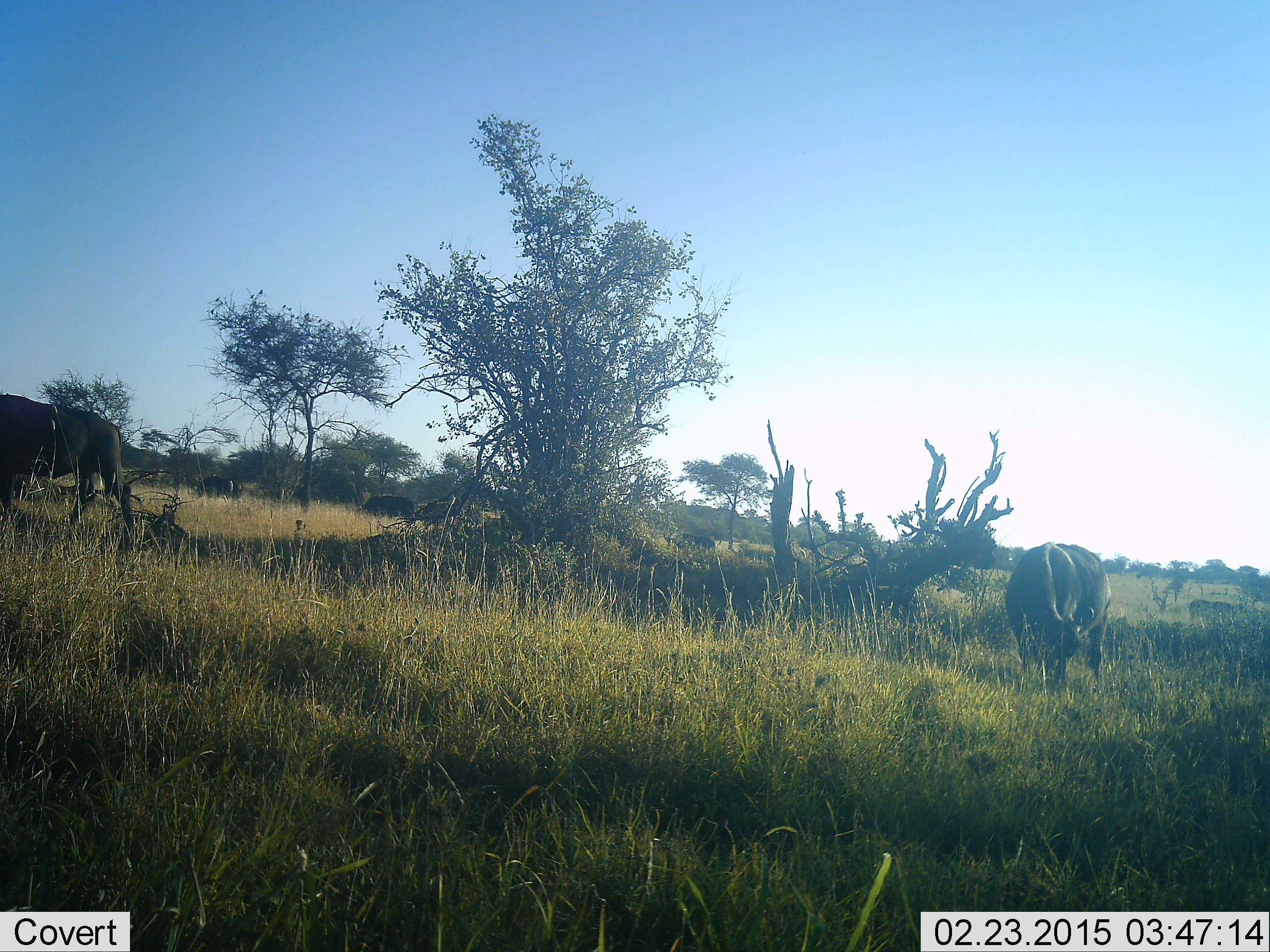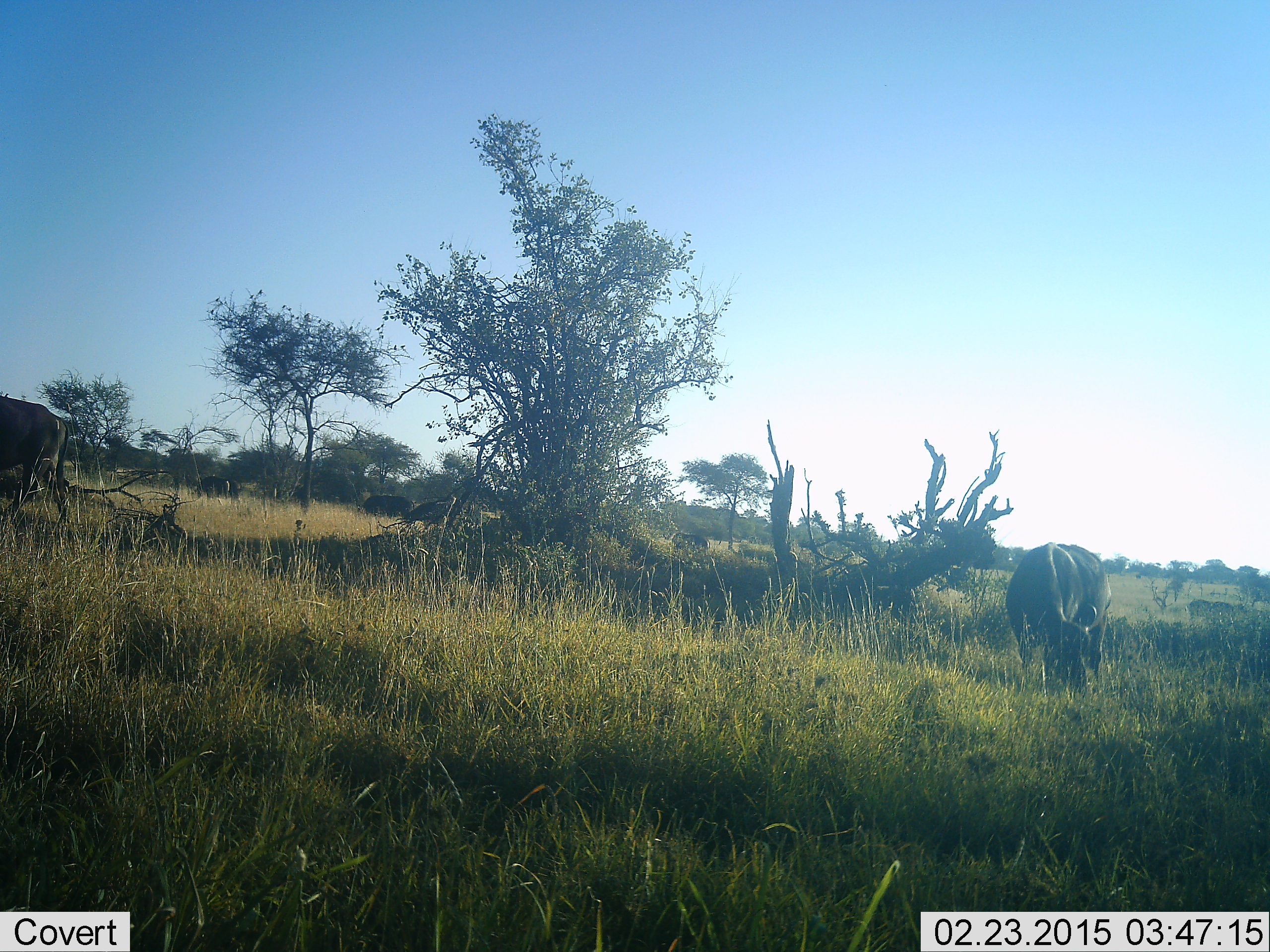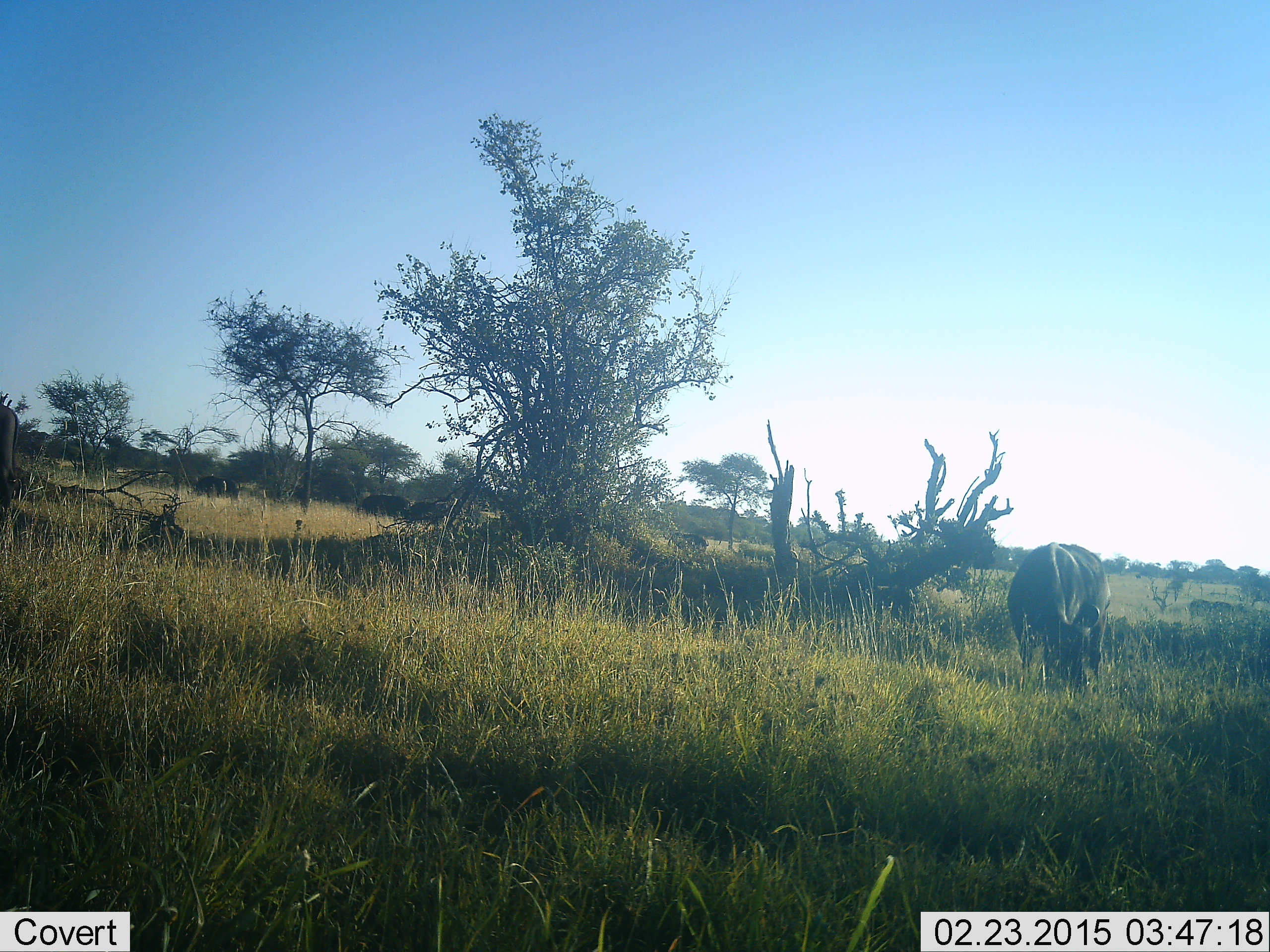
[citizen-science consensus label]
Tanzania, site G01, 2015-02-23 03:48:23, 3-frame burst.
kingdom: Animalia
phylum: Chordata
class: Mammalia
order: Artiodactyla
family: Bovidae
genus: Connochaetes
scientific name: Connochaetes taurinus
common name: blue wildebeest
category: wildebeest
Wildebeest (blue wildebeest) (Connochaetes taurinus), count 3. Behavior (volunteer vote fractions): standing 20%, resting 0%, moving 40%, interacting 0%. Young present (vote fraction): 0%. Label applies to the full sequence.